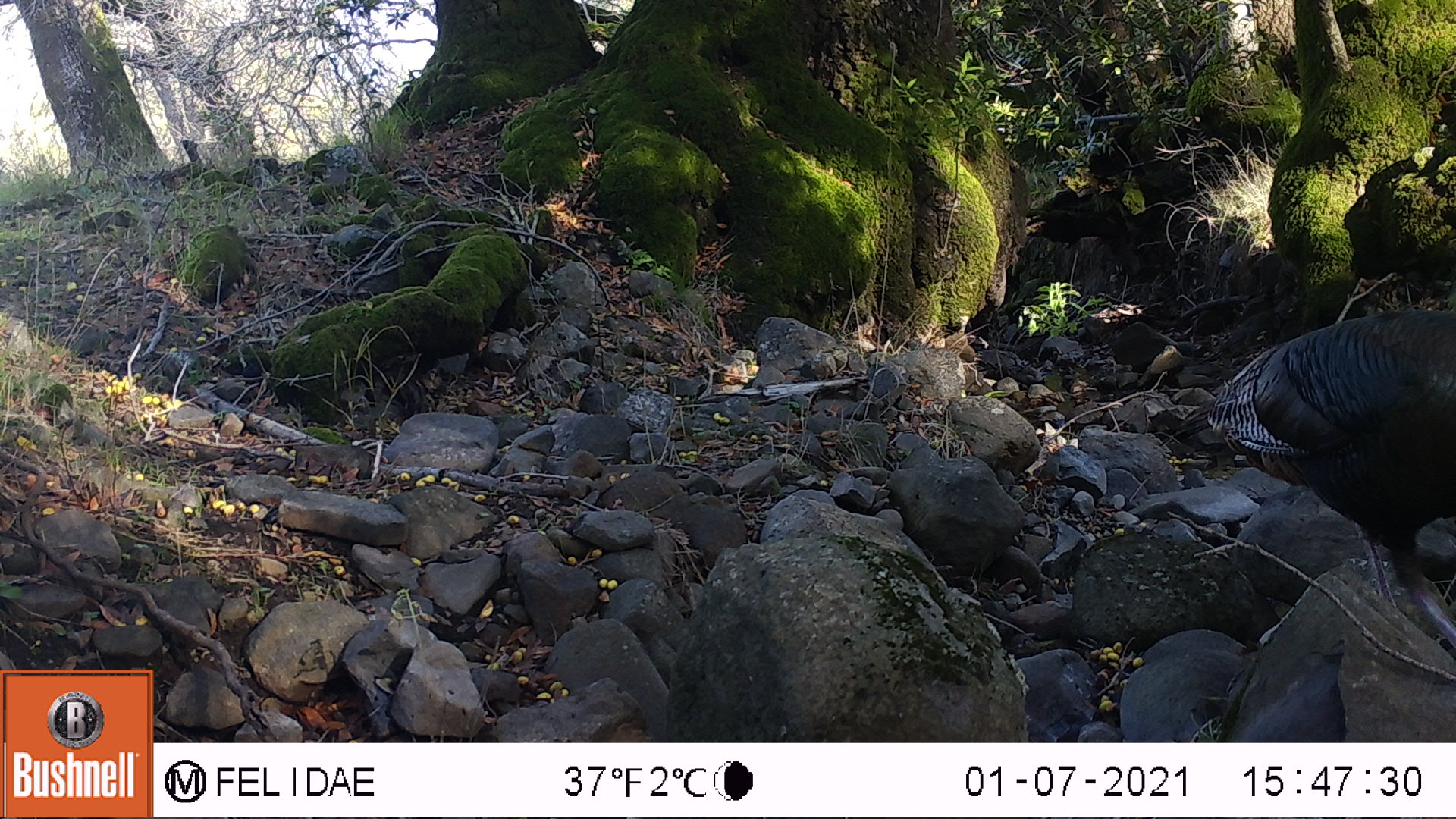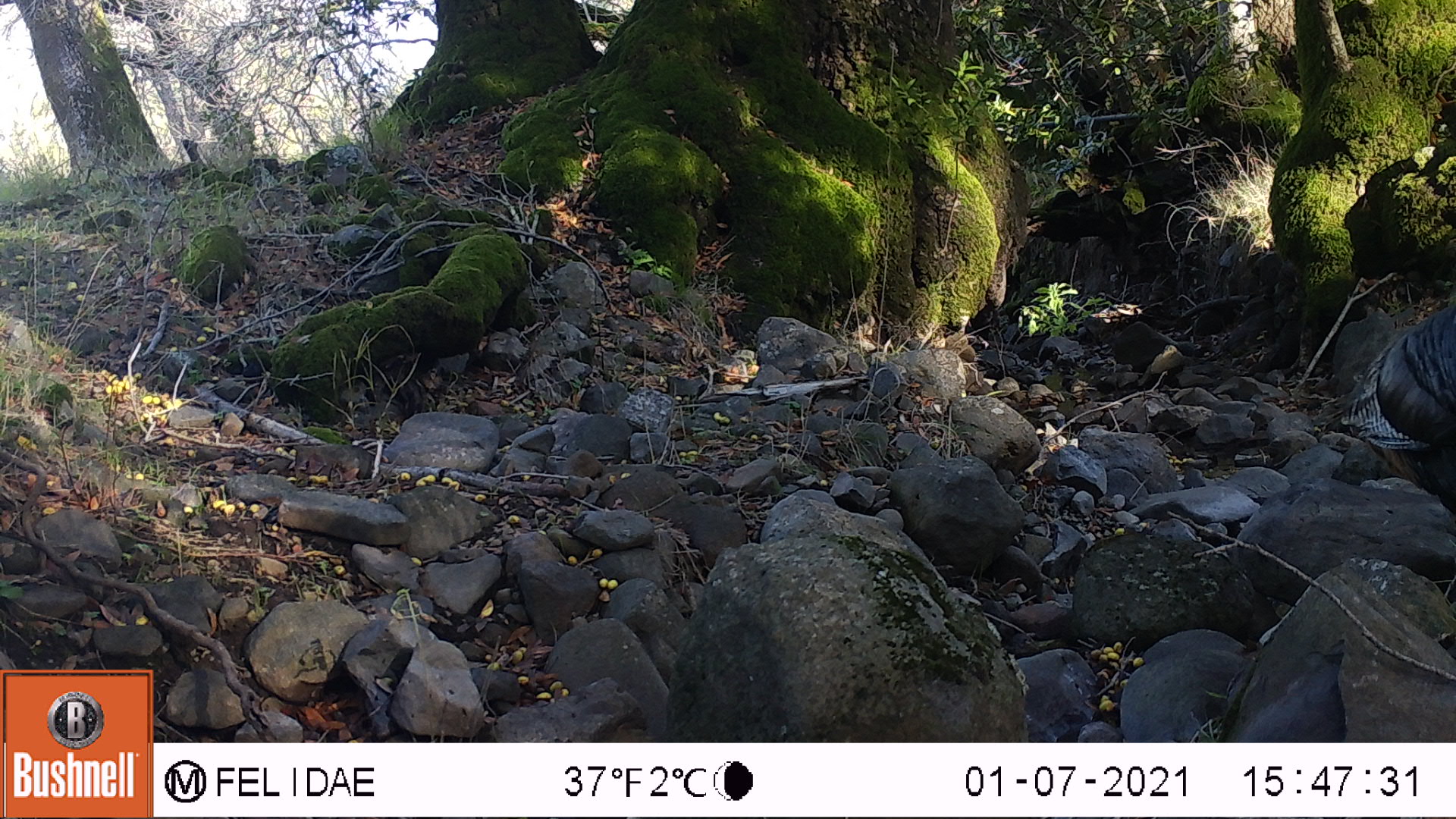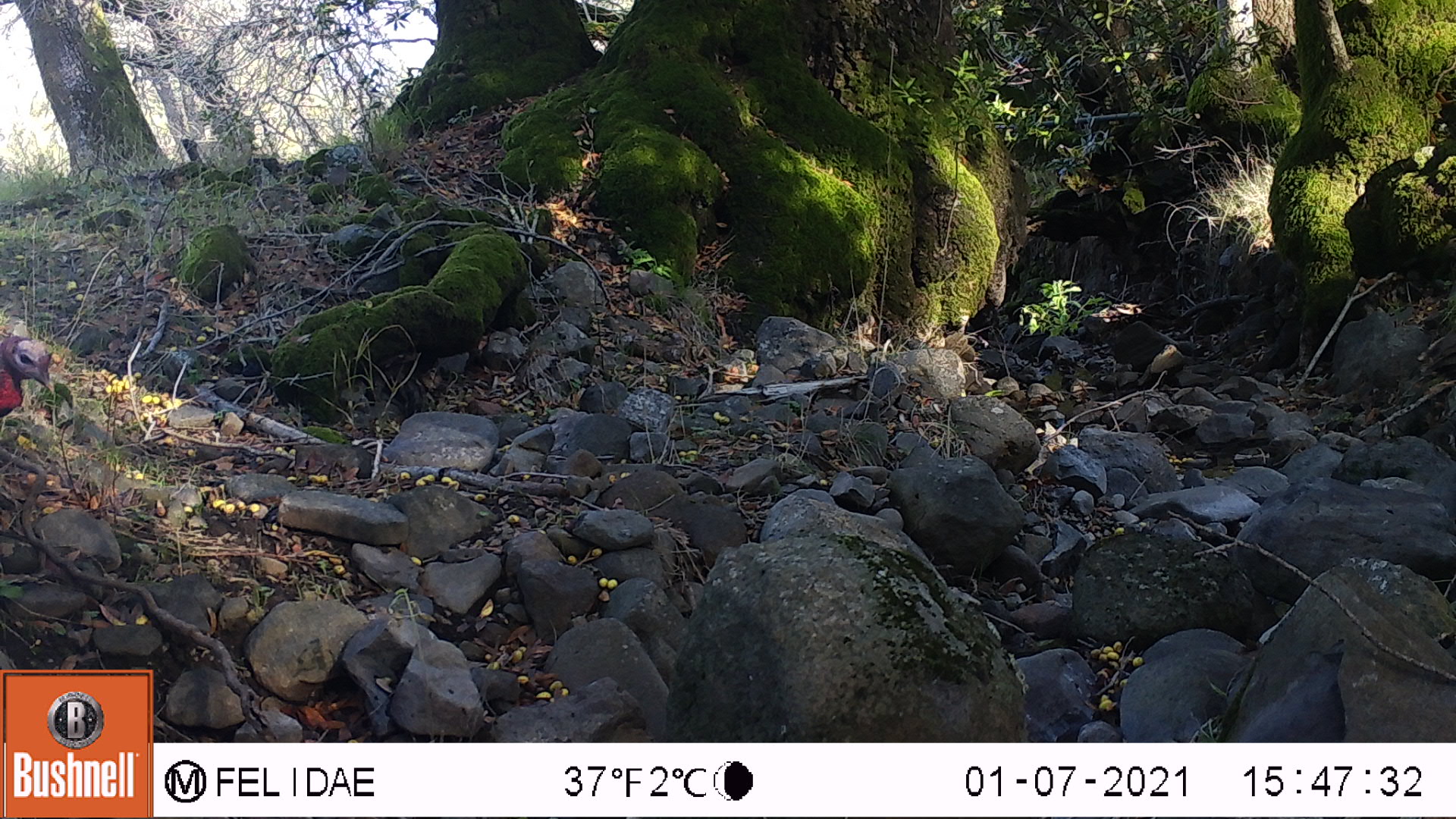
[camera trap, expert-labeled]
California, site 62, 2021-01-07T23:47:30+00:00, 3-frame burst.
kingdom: Animalia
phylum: Chordata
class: Aves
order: Galliformes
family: Phasianidae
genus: Meleagris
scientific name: Meleagris gallopavo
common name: turkey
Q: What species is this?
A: Turkey (Meleagris gallopavo).